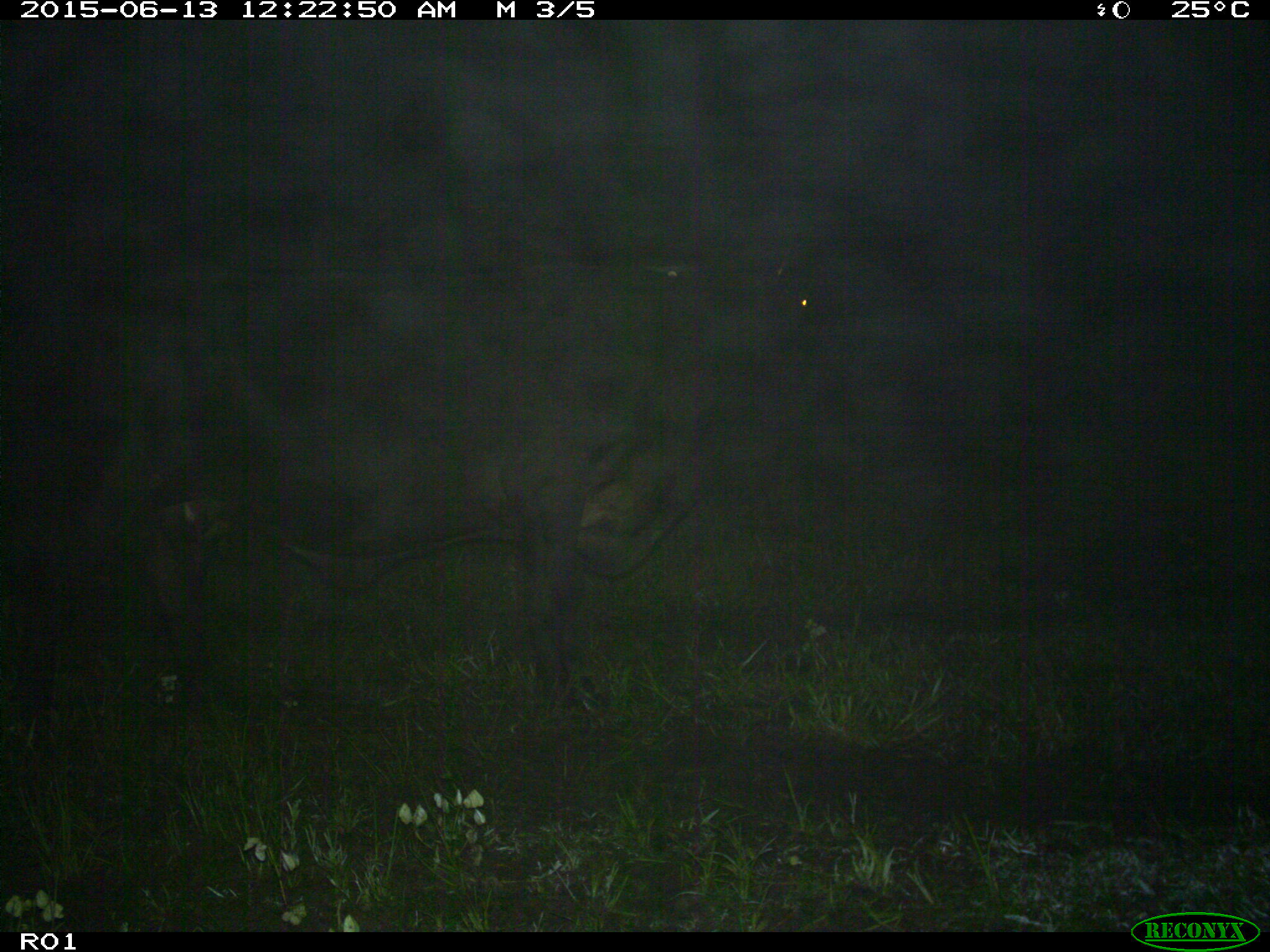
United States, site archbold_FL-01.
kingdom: Animalia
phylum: Chordata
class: Mammalia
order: Artiodactyla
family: Bovidae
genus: Bos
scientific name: Bos taurus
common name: domestic cow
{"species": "Bos taurus (domestic cow)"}